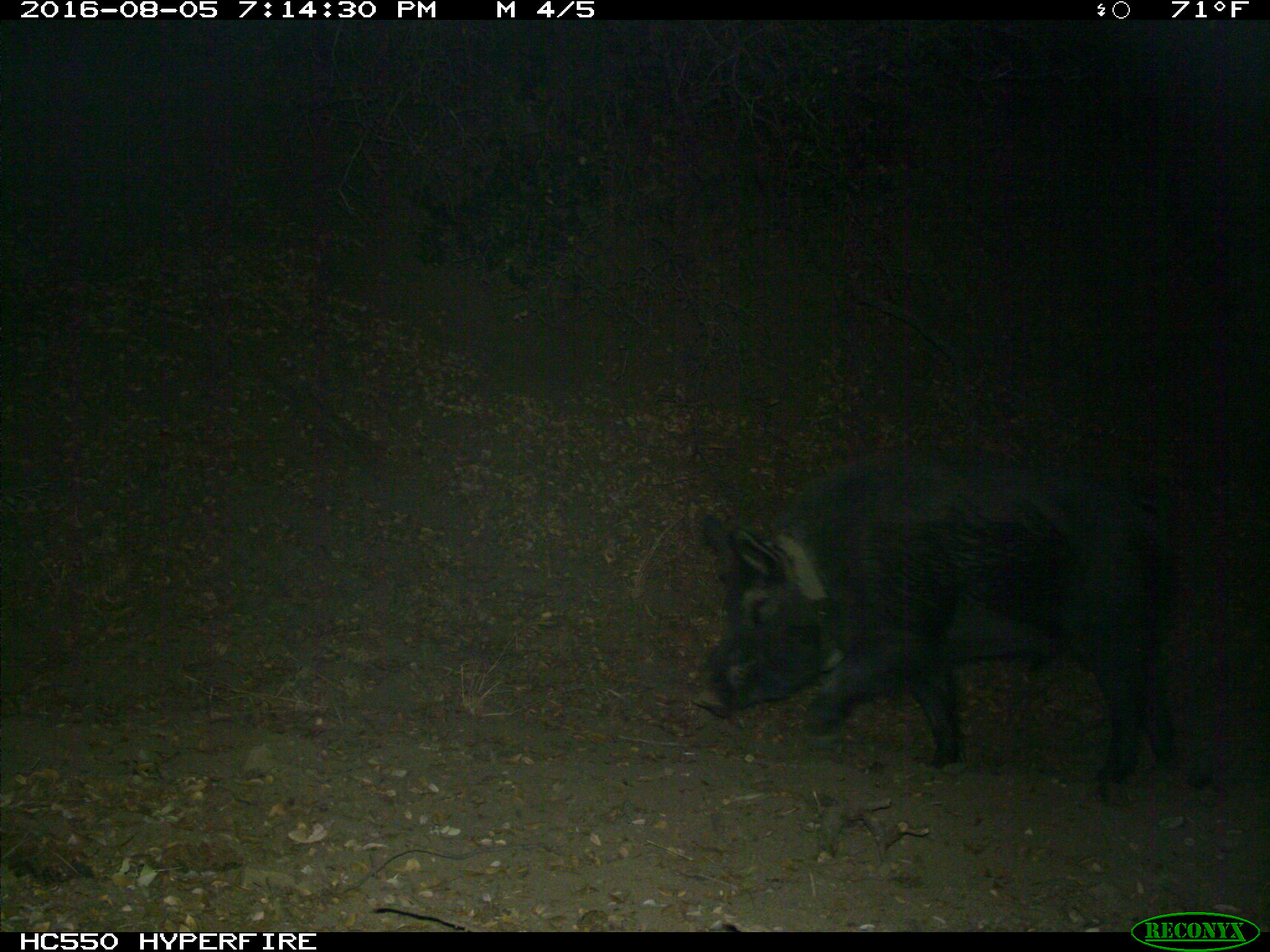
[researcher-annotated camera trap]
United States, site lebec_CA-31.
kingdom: Animalia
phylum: Chordata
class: Mammalia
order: Artiodactyla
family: Suidae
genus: Sus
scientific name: Sus scrofa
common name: wild boar